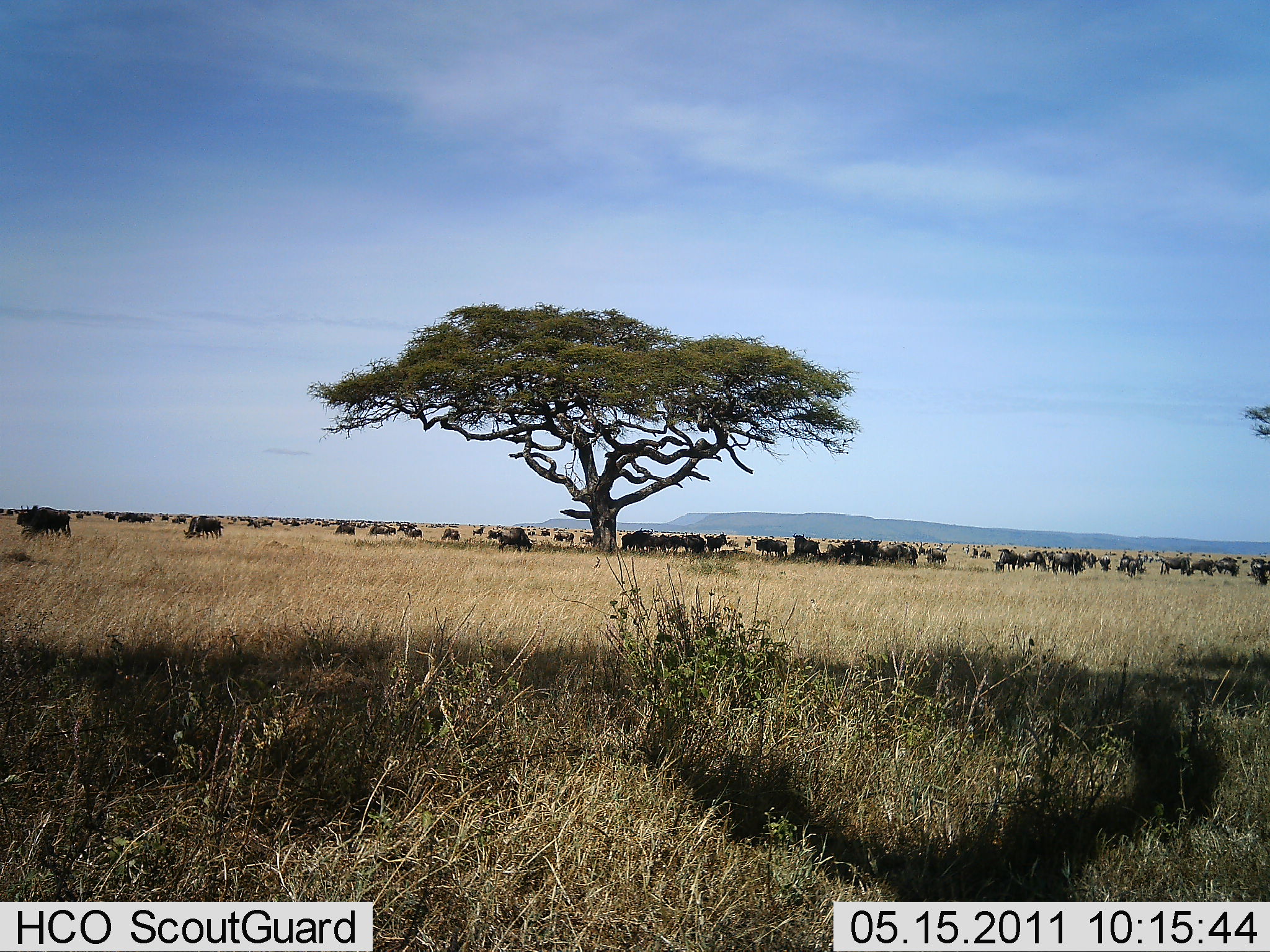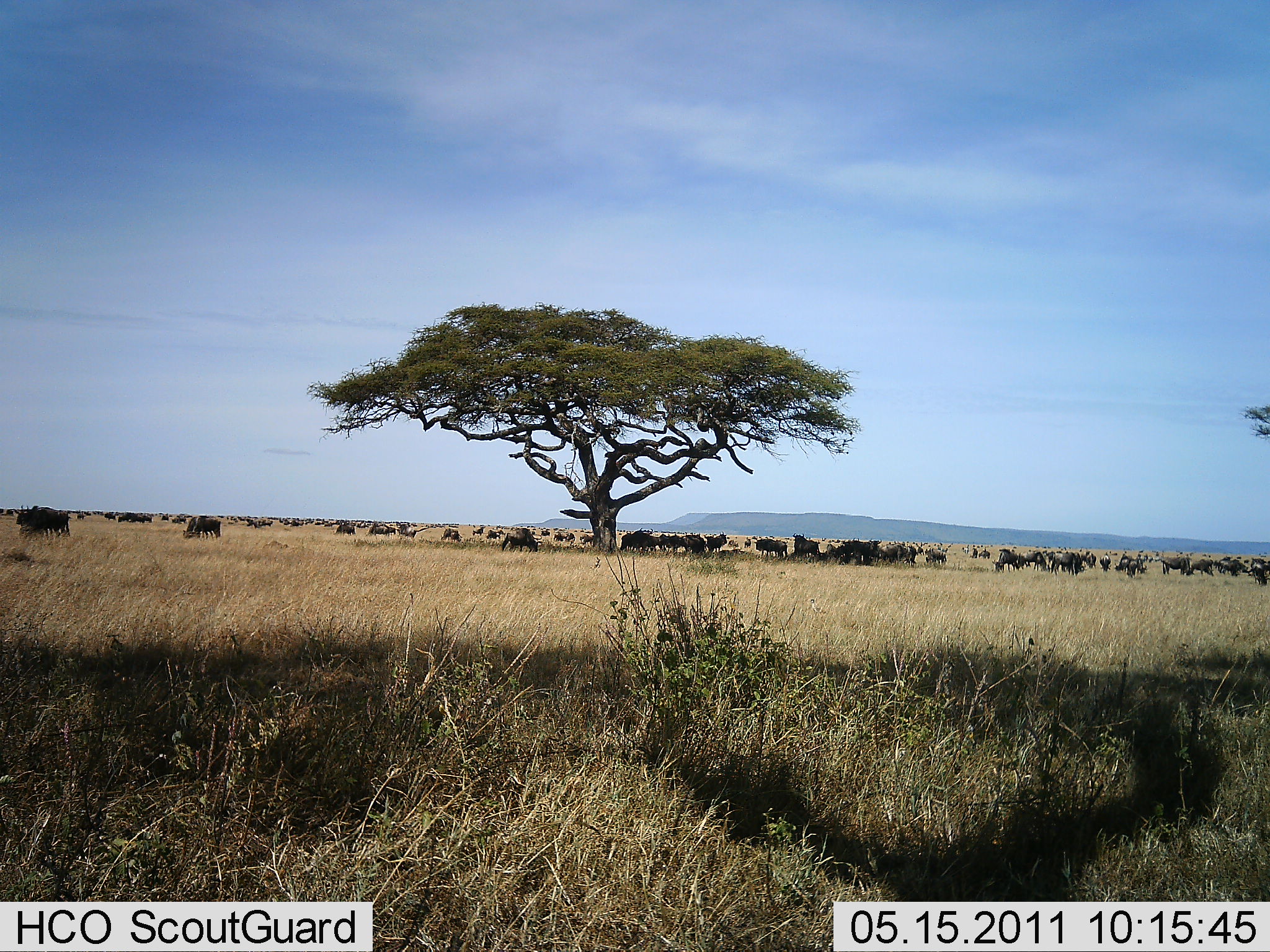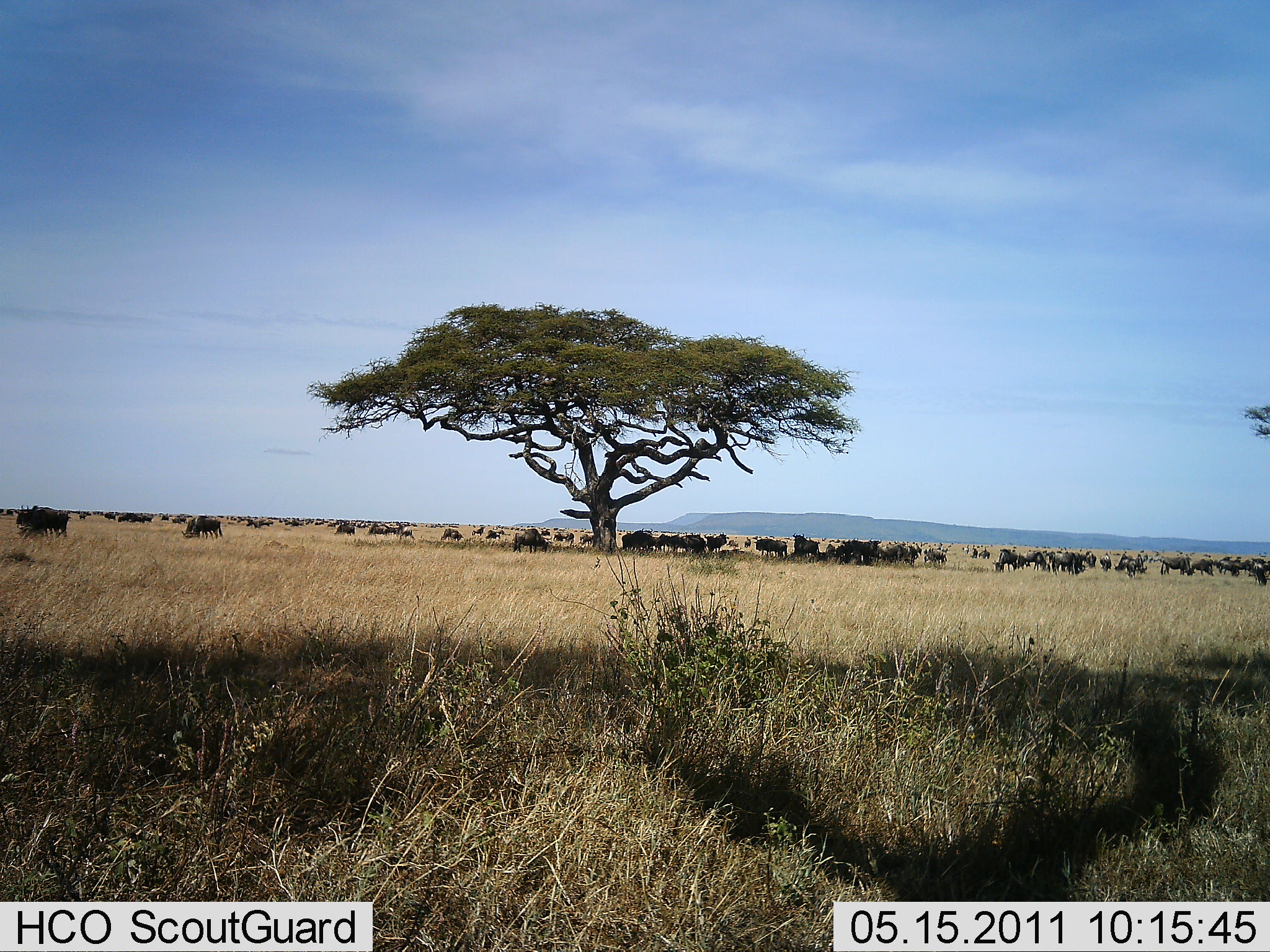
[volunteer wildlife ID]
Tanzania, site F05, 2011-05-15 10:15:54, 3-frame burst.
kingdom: Animalia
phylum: Chordata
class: Mammalia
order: Artiodactyla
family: Bovidae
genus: Connochaetes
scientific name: Connochaetes taurinus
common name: blue wildebeest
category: wildebeest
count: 51+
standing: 70%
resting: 40%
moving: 70%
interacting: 10%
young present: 0%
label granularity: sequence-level